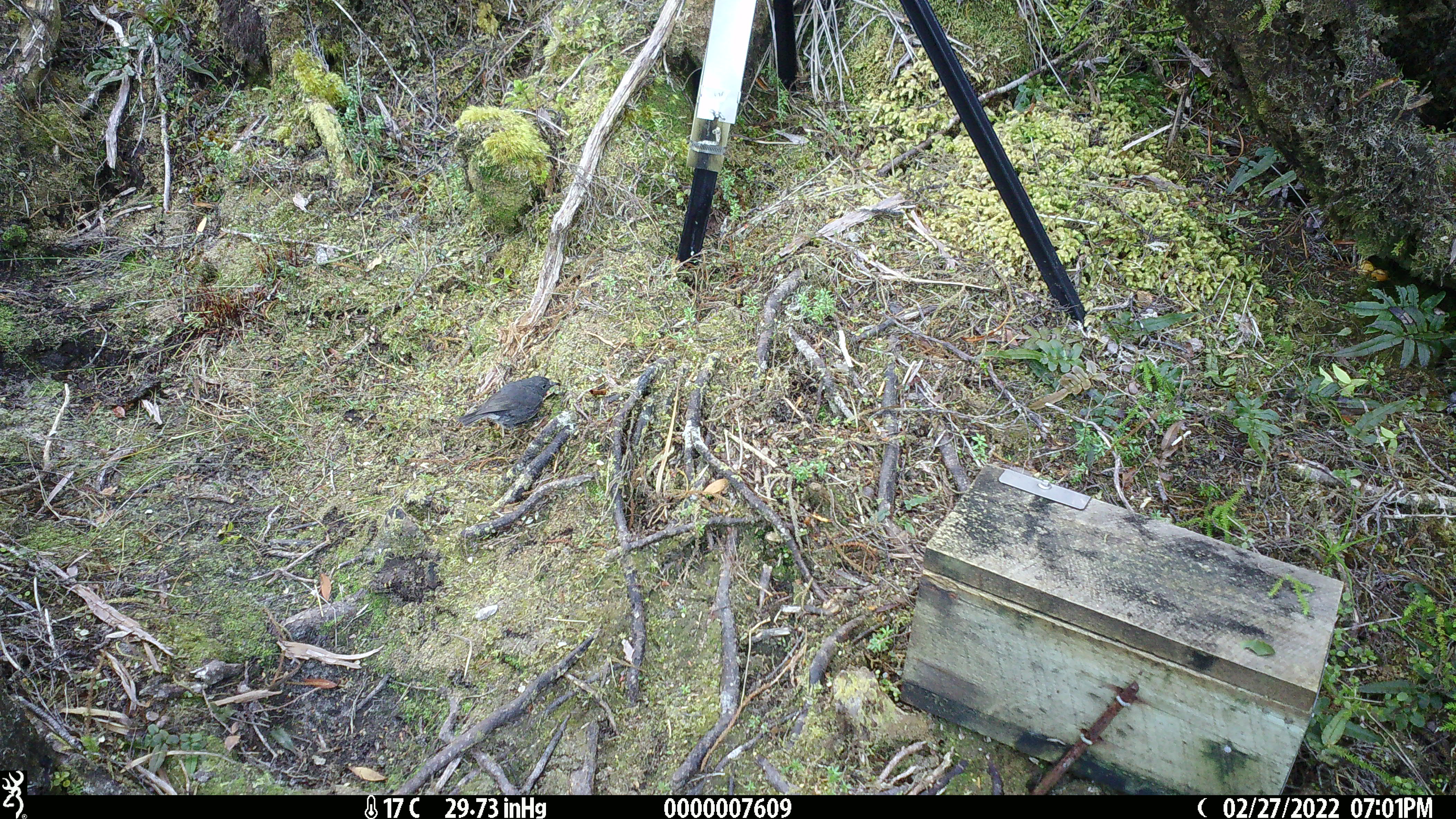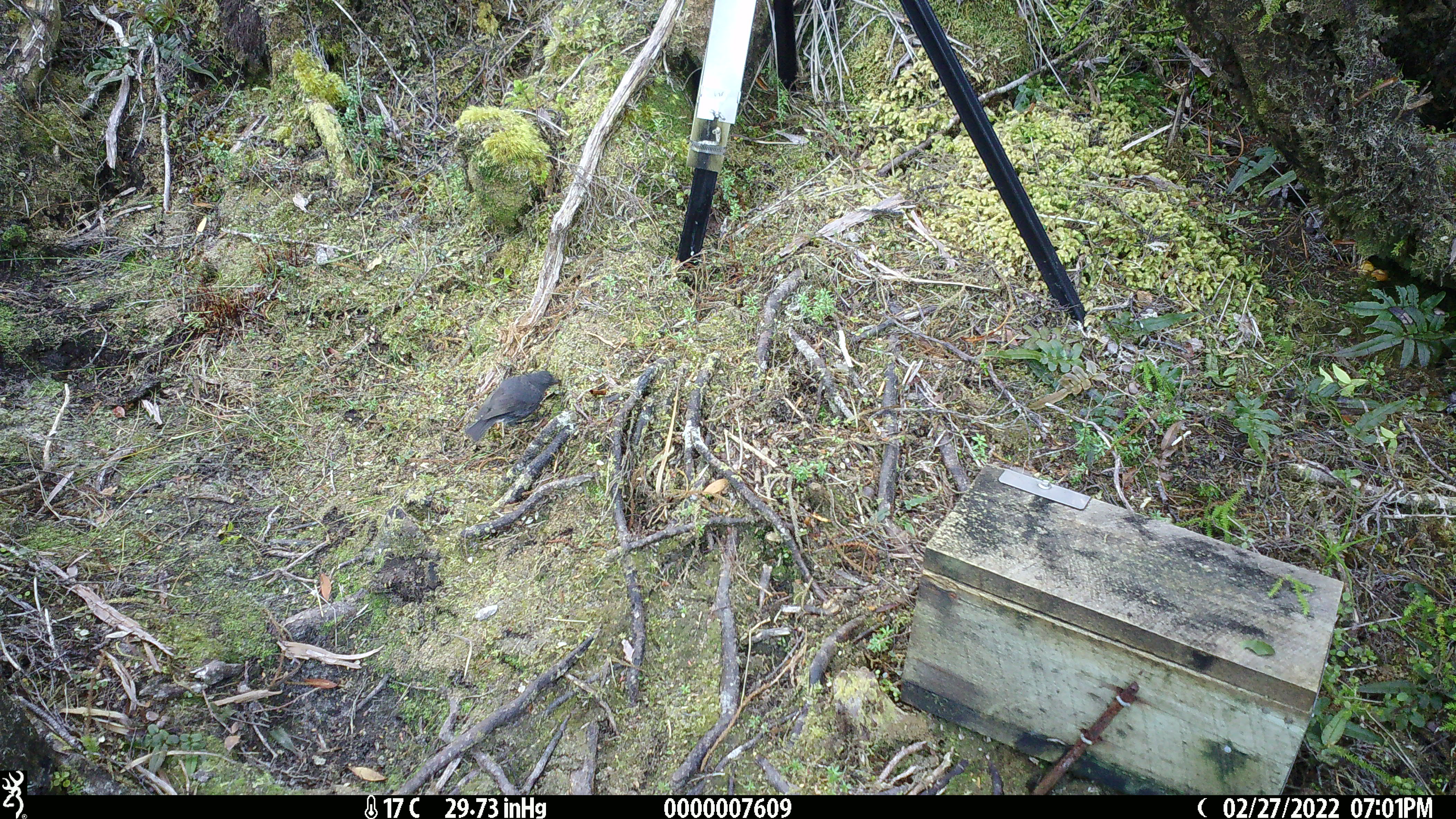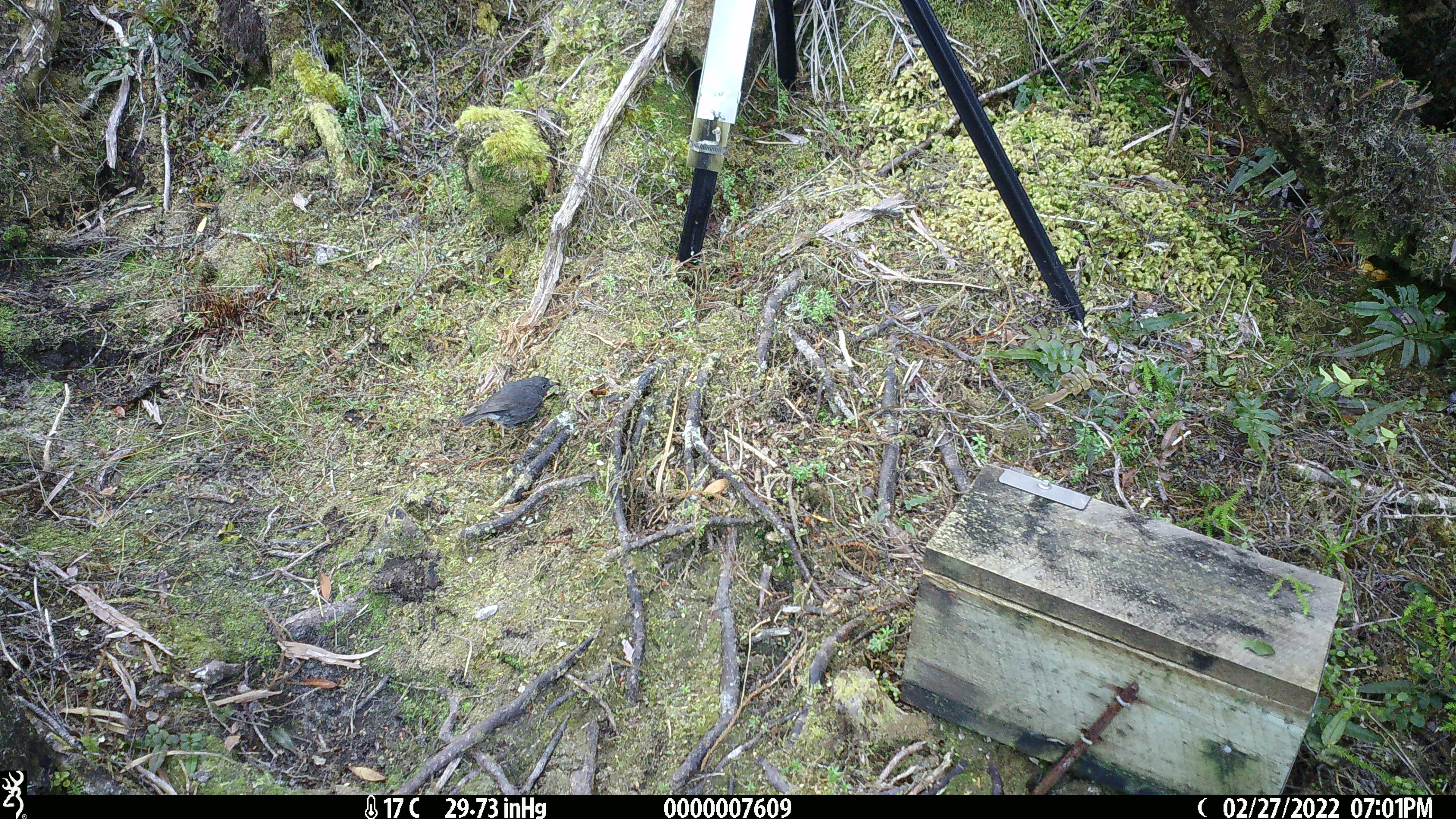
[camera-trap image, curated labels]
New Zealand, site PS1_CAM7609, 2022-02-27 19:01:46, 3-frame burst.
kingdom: Animalia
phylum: Chordata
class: Aves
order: Passeriformes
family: Petroicidae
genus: Petroica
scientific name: Petroica australis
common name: new zealand robin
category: robin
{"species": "robin (new zealand robin) (Petroica australis)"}